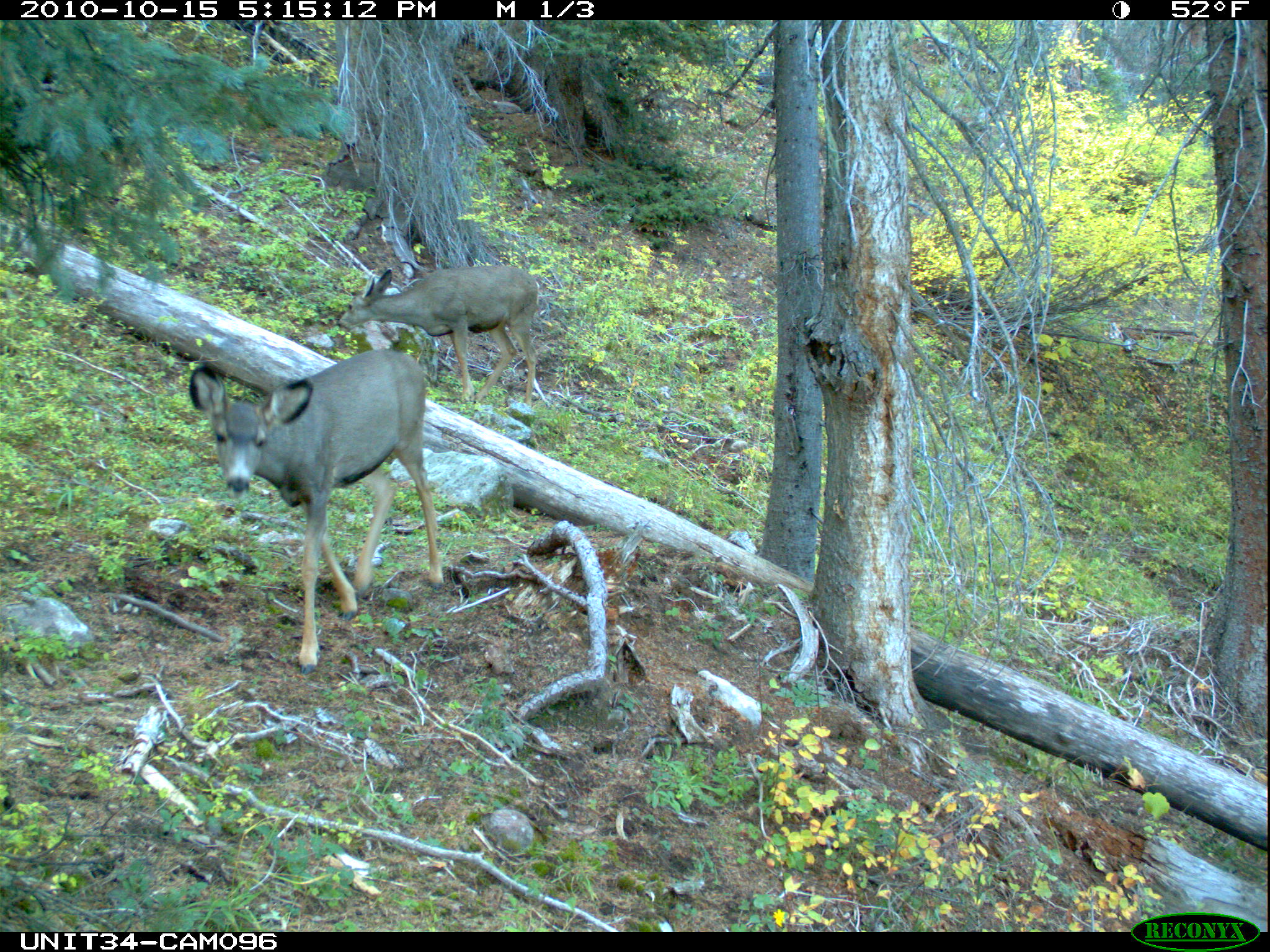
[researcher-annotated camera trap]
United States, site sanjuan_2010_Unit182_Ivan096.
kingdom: Animalia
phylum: Chordata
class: Mammalia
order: Artiodactyla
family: Cervidae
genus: Odocoileus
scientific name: Odocoileus hemionus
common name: mule deer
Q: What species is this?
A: Odocoileus hemionus (mule deer).